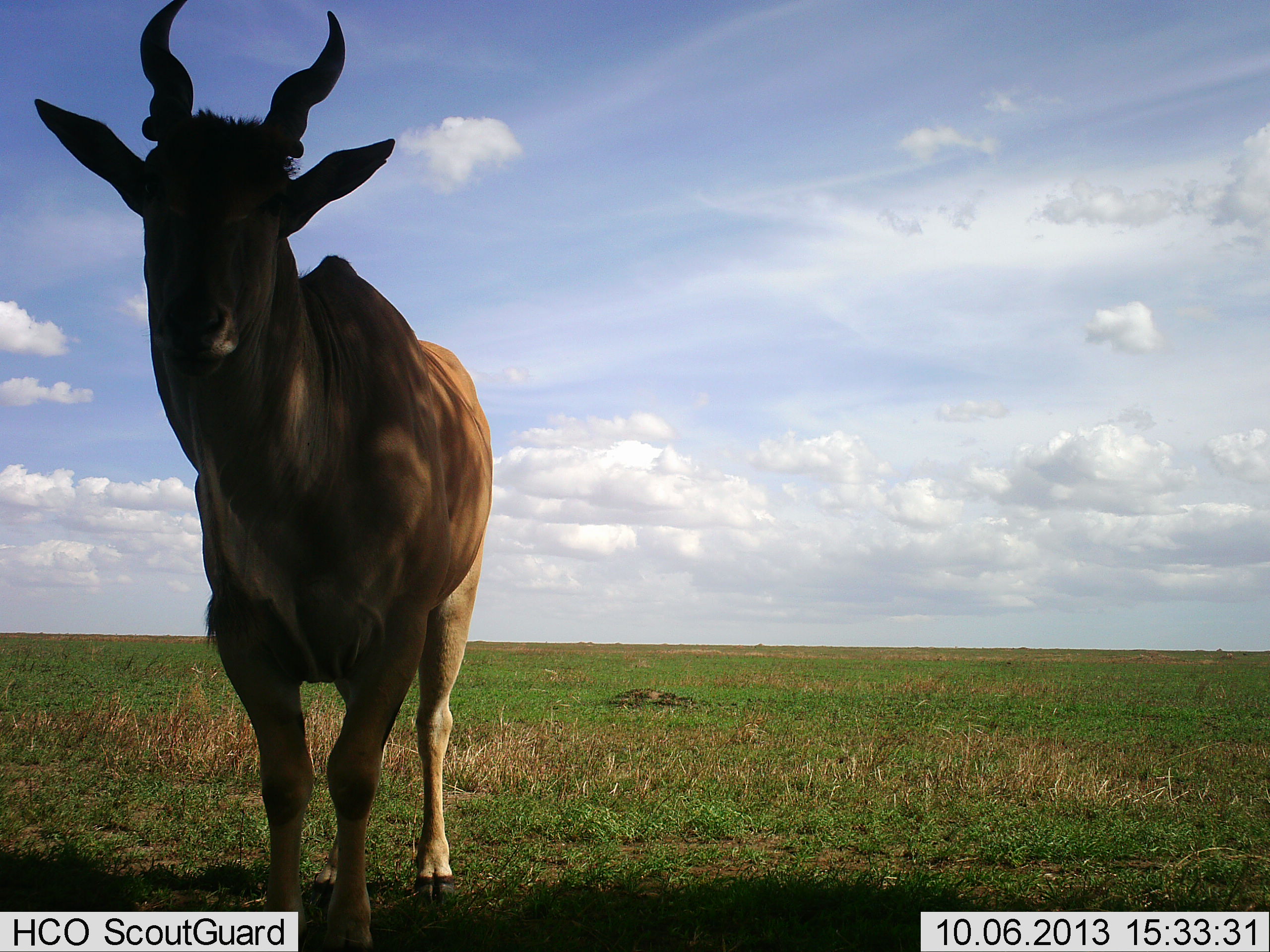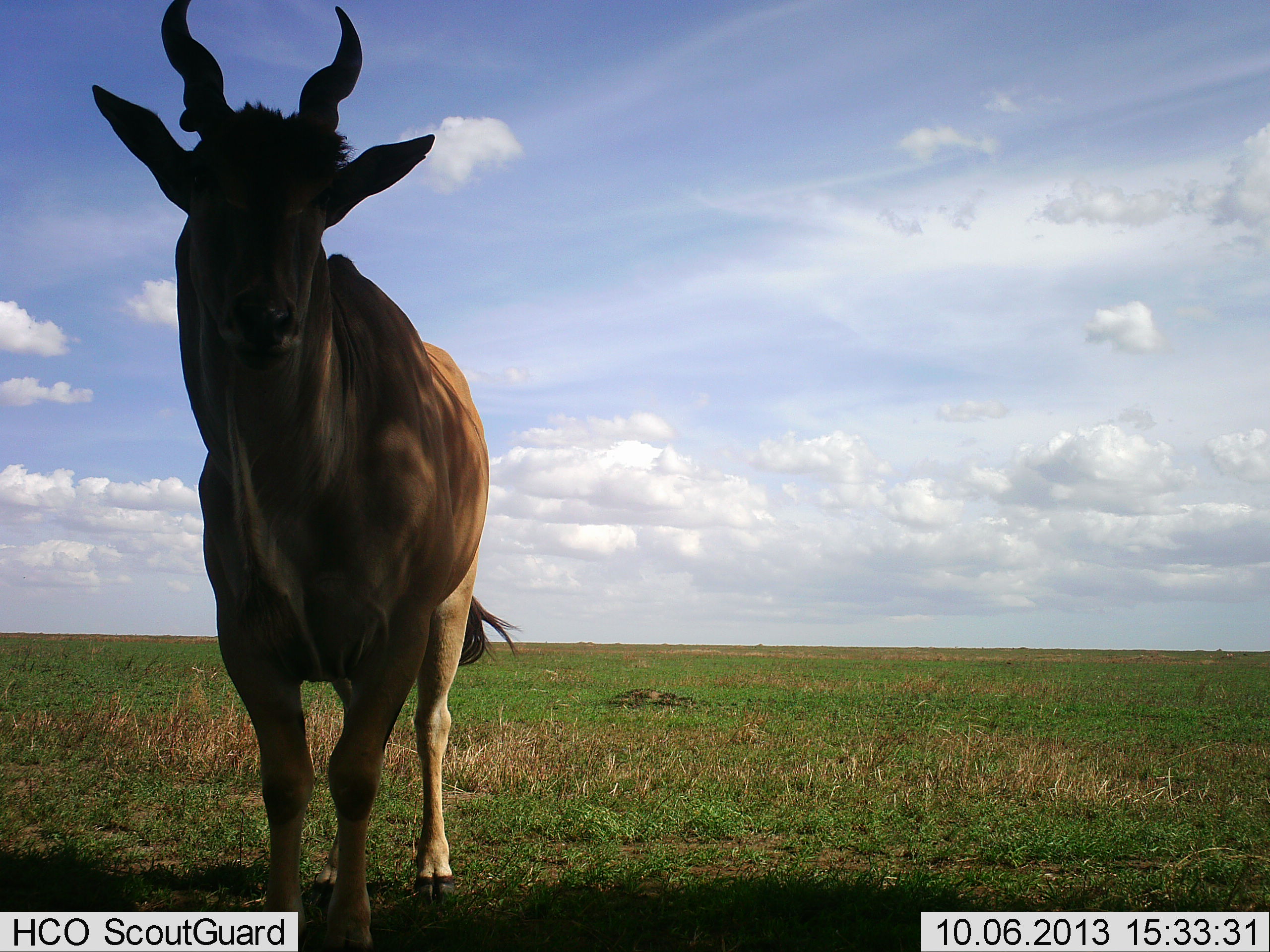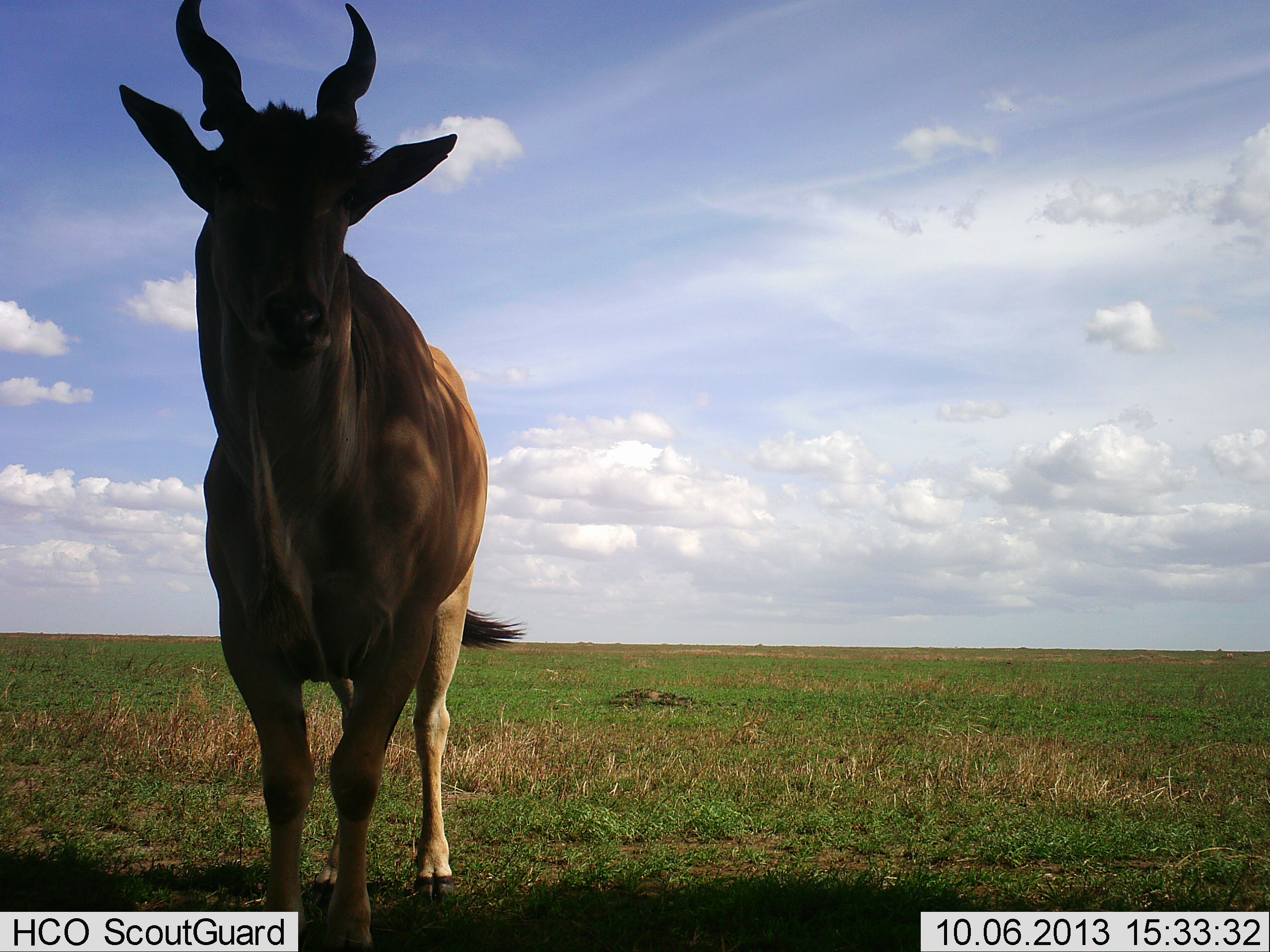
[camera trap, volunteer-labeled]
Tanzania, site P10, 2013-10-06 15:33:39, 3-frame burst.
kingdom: Animalia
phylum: Chordata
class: Mammalia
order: Artiodactyla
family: Bovidae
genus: Tragelaphus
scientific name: Tragelaphus oryx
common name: eland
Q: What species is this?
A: Eland (Tragelaphus oryx).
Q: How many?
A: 1.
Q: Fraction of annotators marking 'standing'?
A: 100%.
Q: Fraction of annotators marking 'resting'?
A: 0%.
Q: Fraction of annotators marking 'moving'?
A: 0%.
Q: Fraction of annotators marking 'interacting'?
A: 0%.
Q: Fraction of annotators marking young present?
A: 0%.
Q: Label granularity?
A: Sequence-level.